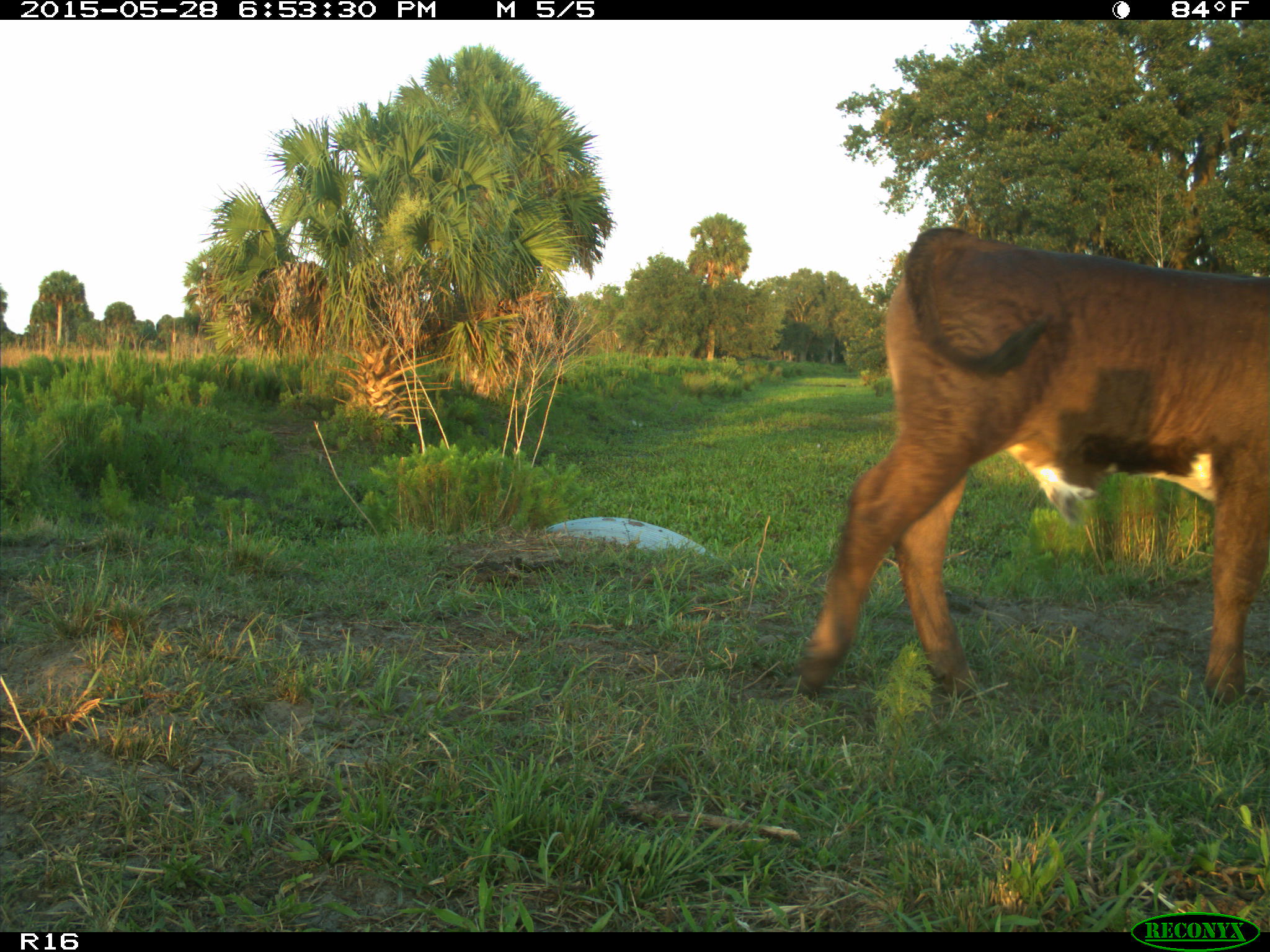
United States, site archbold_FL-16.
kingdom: Animalia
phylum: Chordata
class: Mammalia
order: Artiodactyla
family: Bovidae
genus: Bos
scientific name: Bos taurus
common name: domestic cow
Bos taurus (domestic cow).